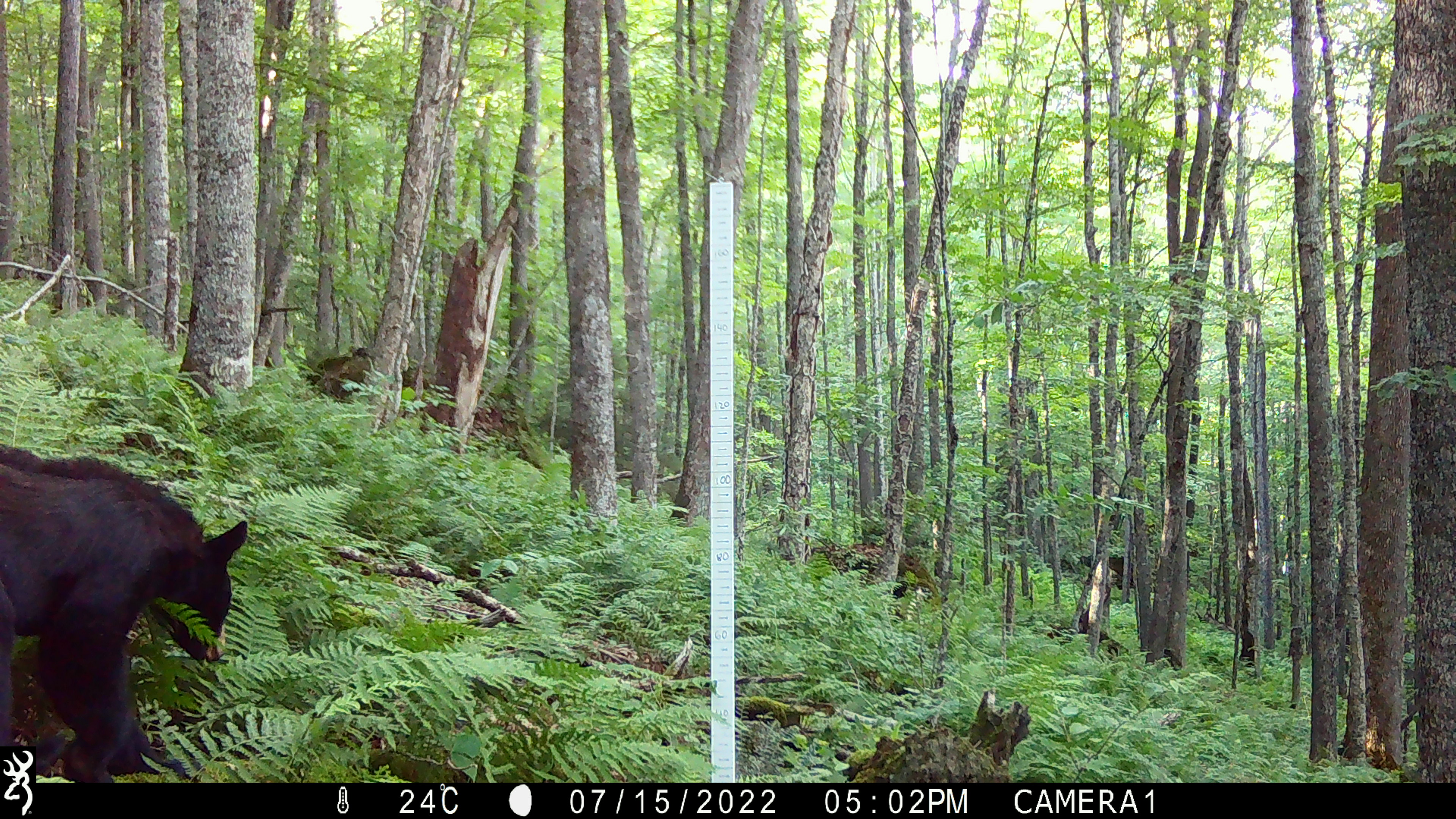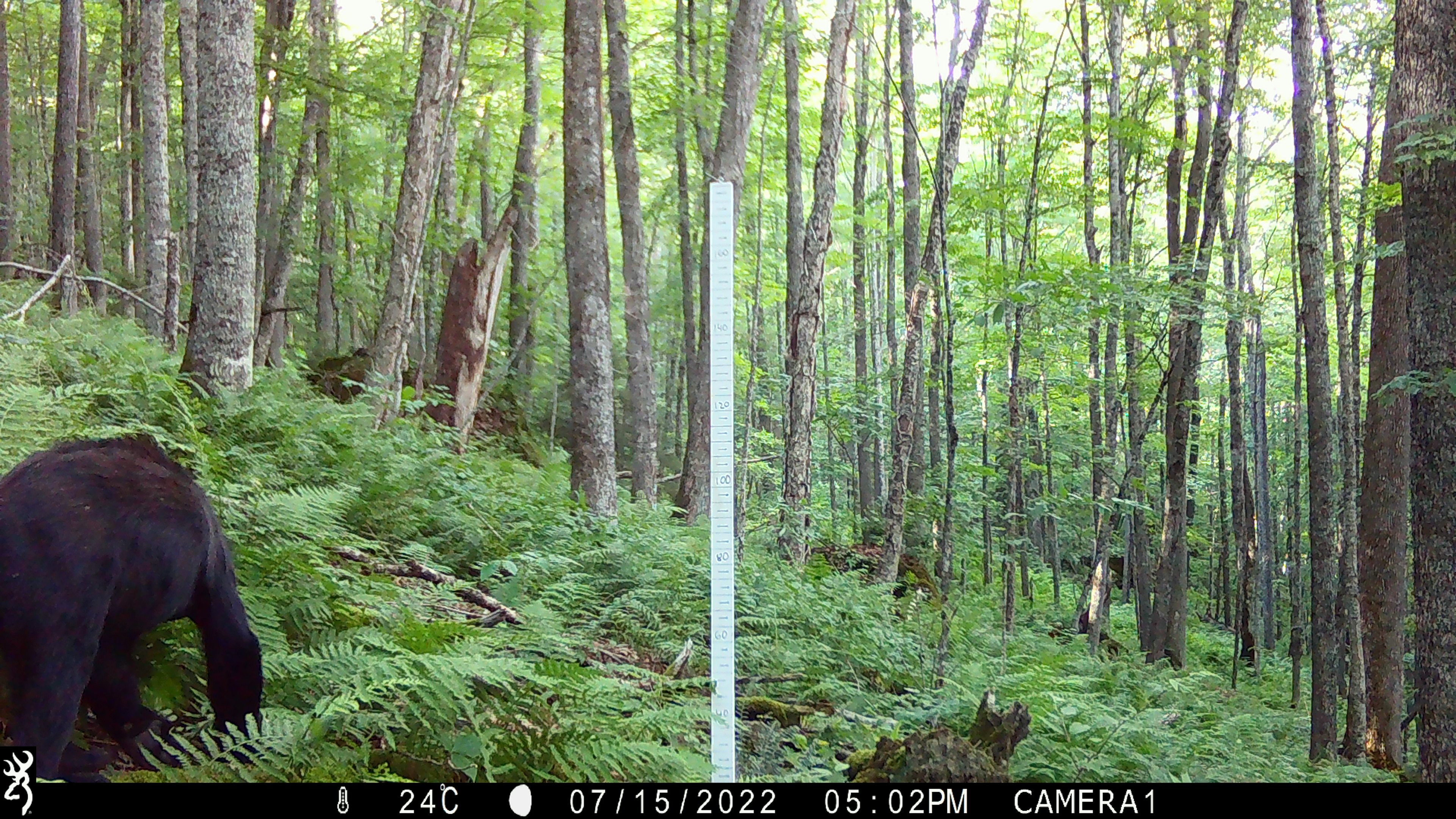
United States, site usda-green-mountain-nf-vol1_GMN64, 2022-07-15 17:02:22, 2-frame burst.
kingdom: Animalia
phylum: Chordata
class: Mammalia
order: Carnivora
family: Ursidae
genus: Ursus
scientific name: Ursus americanus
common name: black bear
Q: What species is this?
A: Black bear (Ursus americanus).